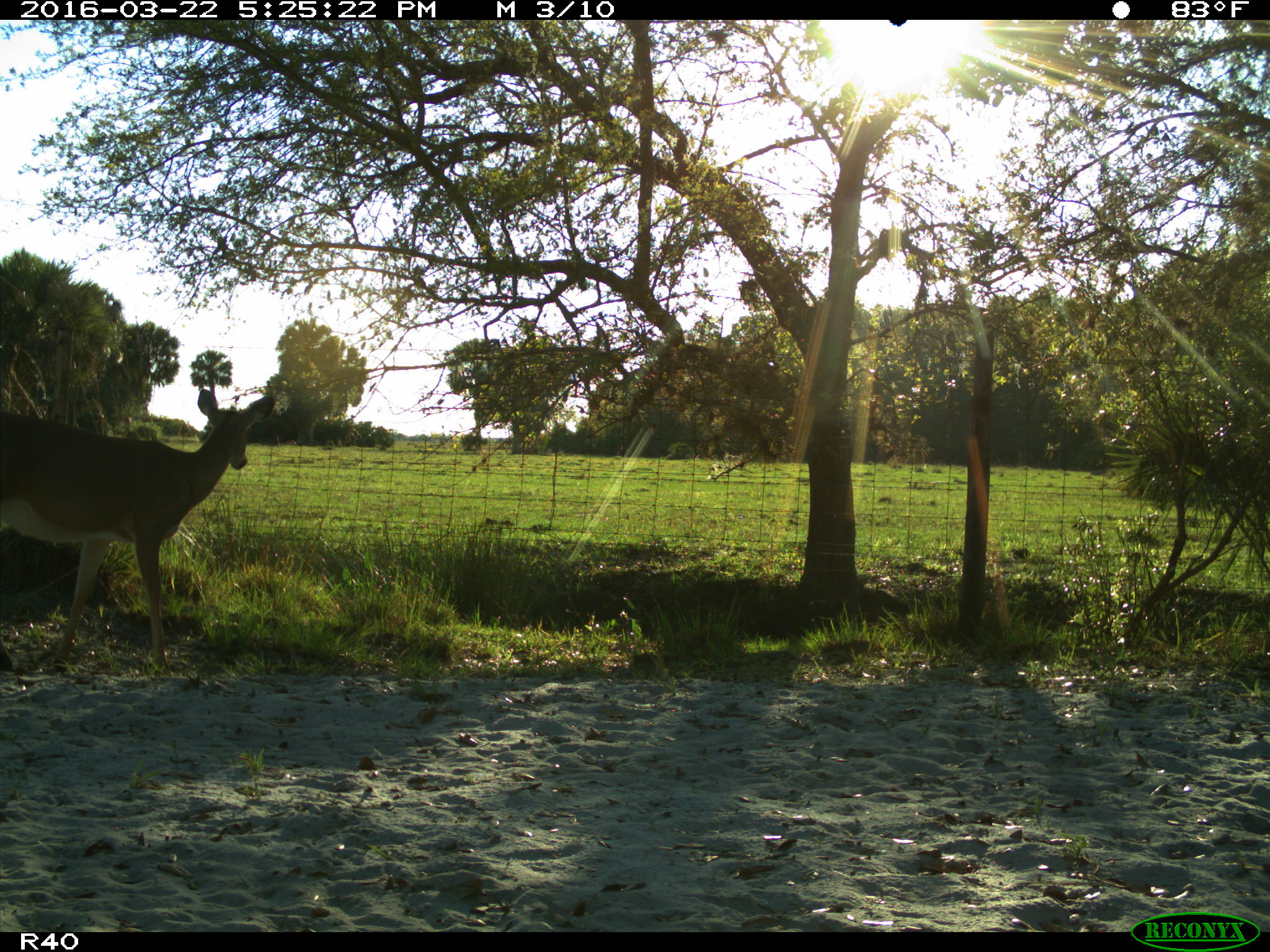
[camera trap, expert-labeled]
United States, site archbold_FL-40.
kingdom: Animalia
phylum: Chordata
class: Mammalia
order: Artiodactyla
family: Cervidae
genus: Odocoileus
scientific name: Odocoileus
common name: deer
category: unidentified deer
Unidentified deer (deer) (Odocoileus).